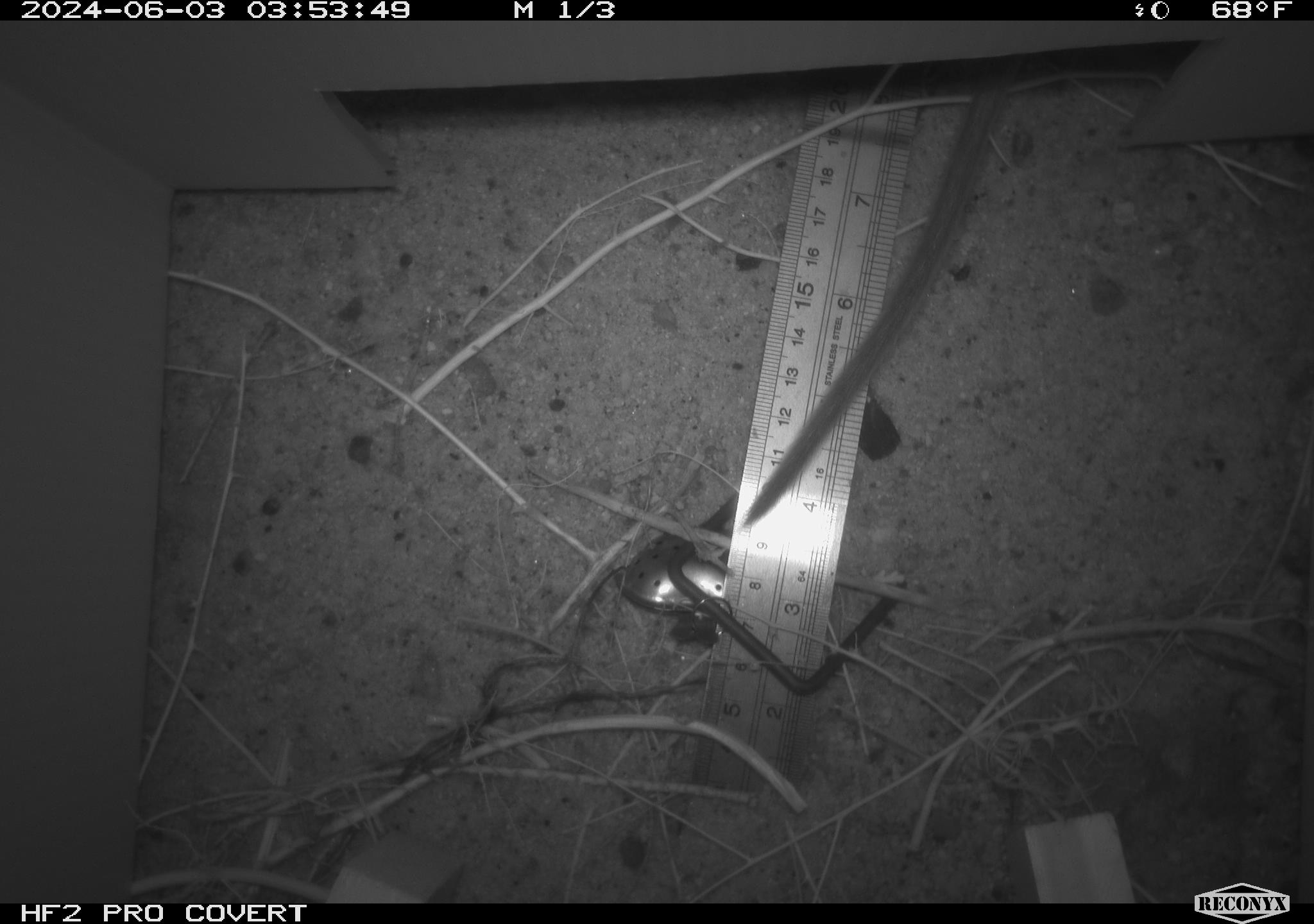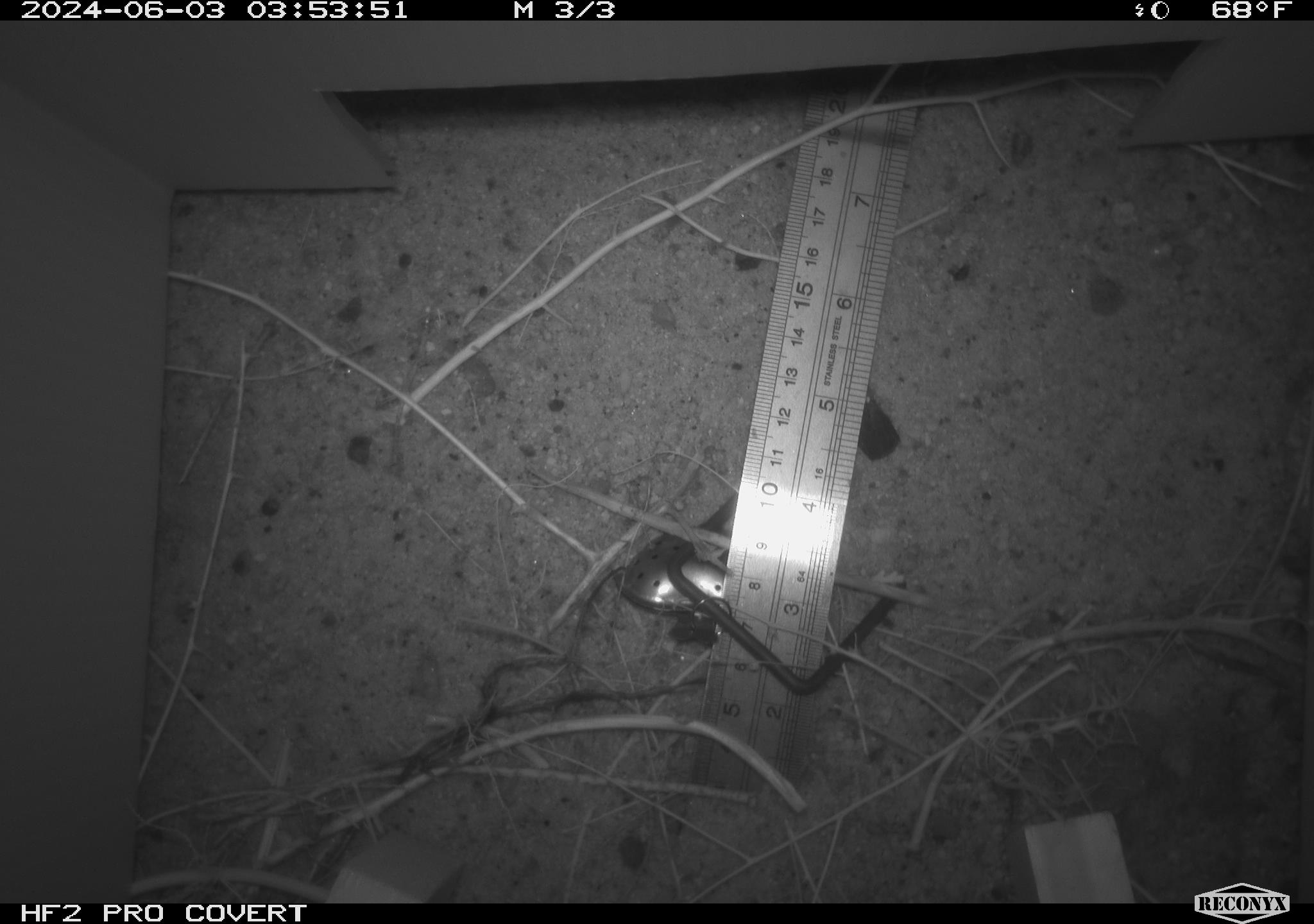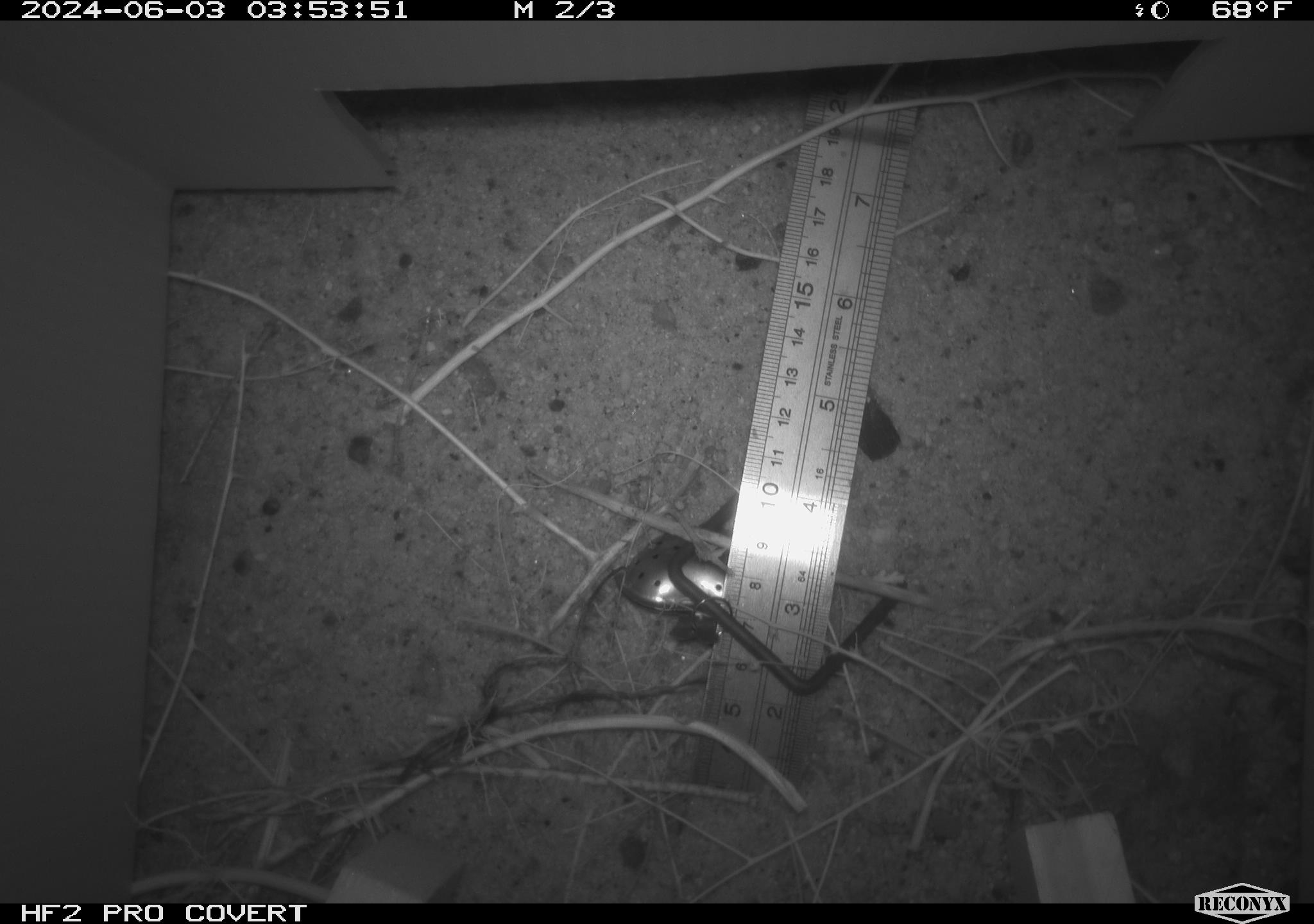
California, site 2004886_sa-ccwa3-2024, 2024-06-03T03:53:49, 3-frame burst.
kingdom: Animalia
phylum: Chordata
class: Mammalia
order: Rodentia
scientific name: Rodentia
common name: woodrat or rat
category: woodrat or rat species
Woodrat or rat species (woodrat or rat) (Rodentia).